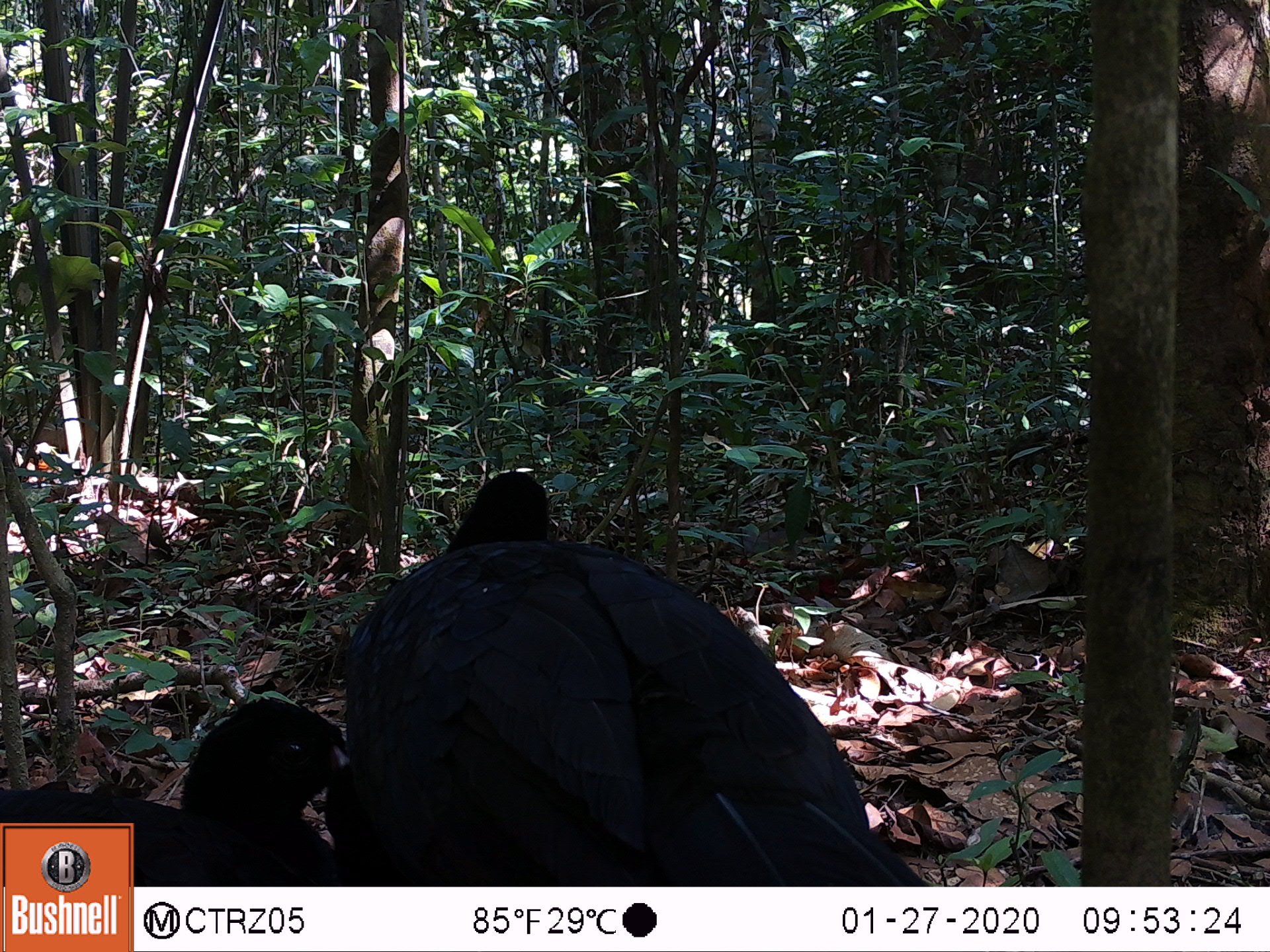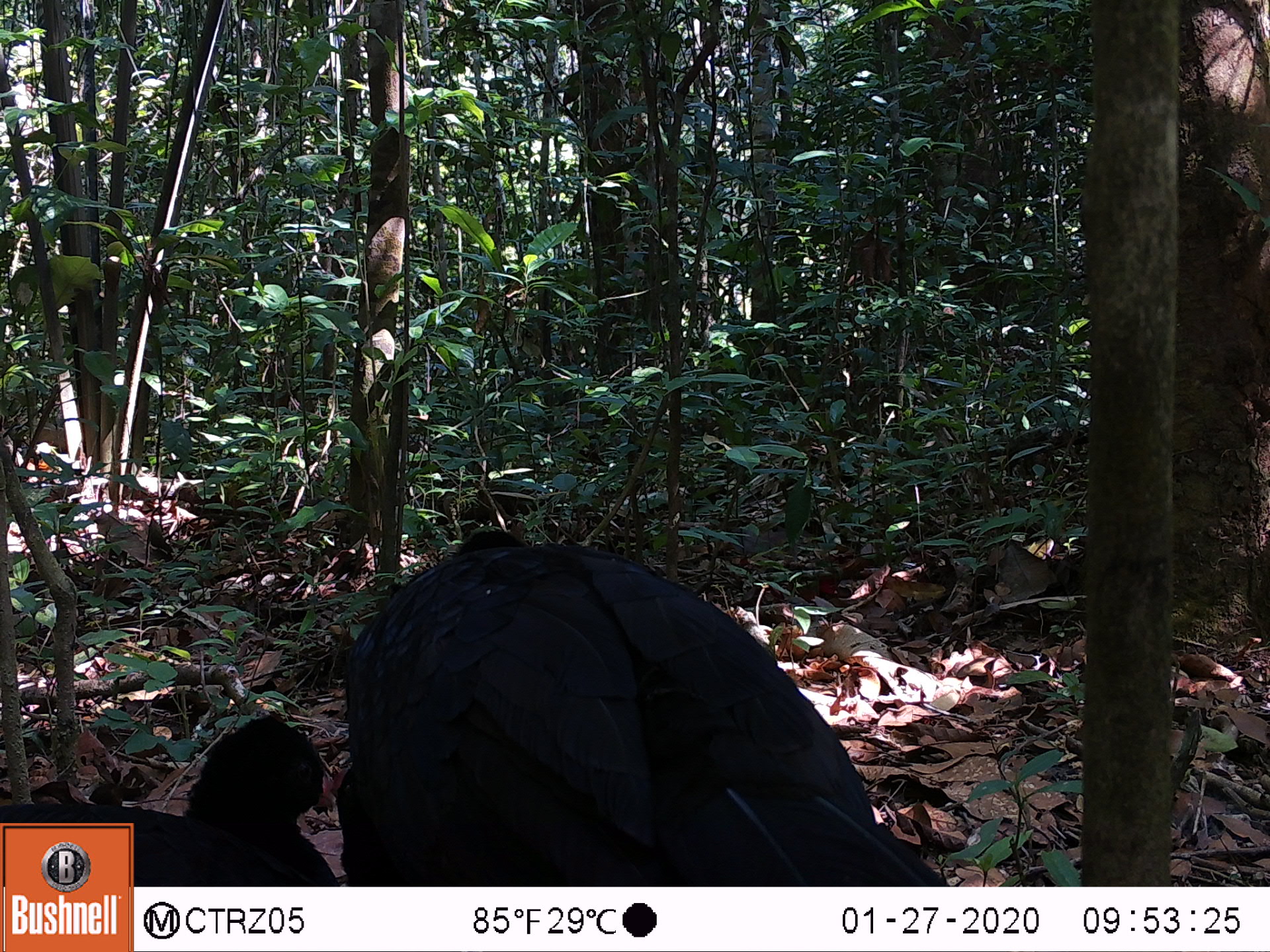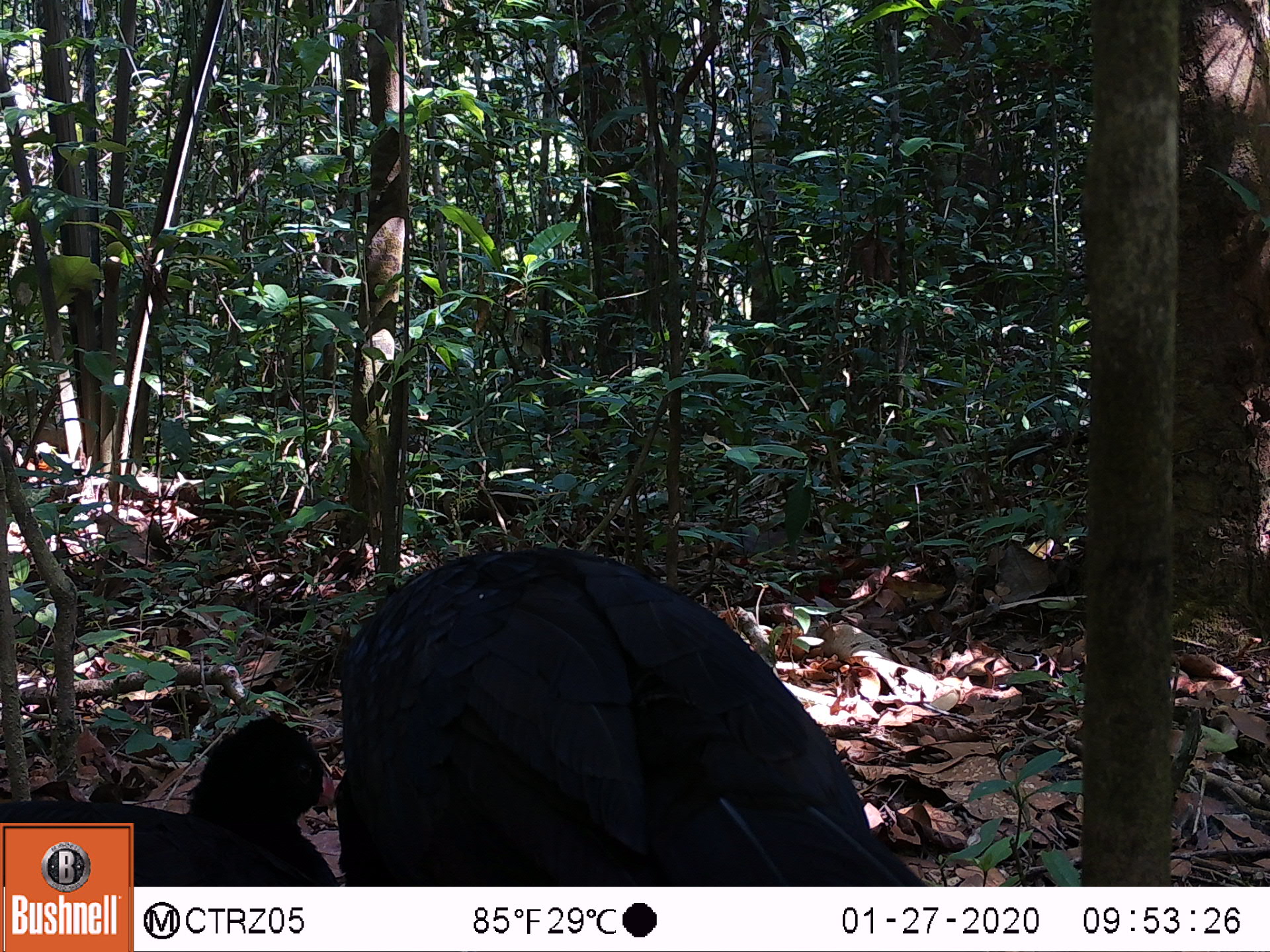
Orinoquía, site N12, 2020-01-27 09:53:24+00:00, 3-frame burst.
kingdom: Animalia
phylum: Chordata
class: Aves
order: Galliformes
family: Cracidae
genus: Mitu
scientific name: Mitu salvini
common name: salvin's currasow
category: salvins curassow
Salvins curassow (salvin's currasow) (Mitu salvini).